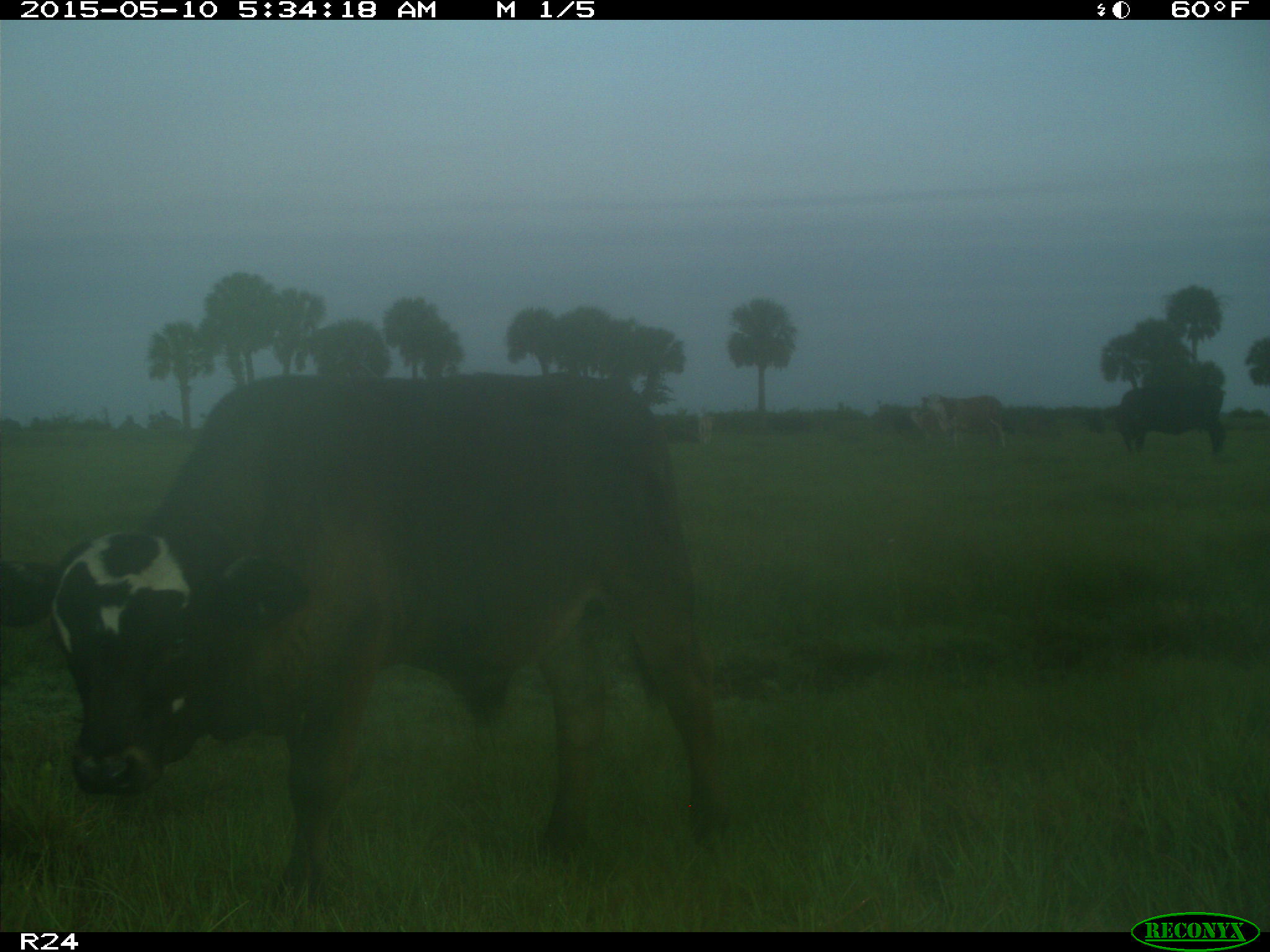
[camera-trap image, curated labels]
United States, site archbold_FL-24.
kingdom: Animalia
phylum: Chordata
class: Mammalia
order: Artiodactyla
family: Bovidae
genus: Bos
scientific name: Bos taurus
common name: domestic cow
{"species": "Bos taurus (domestic cow)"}